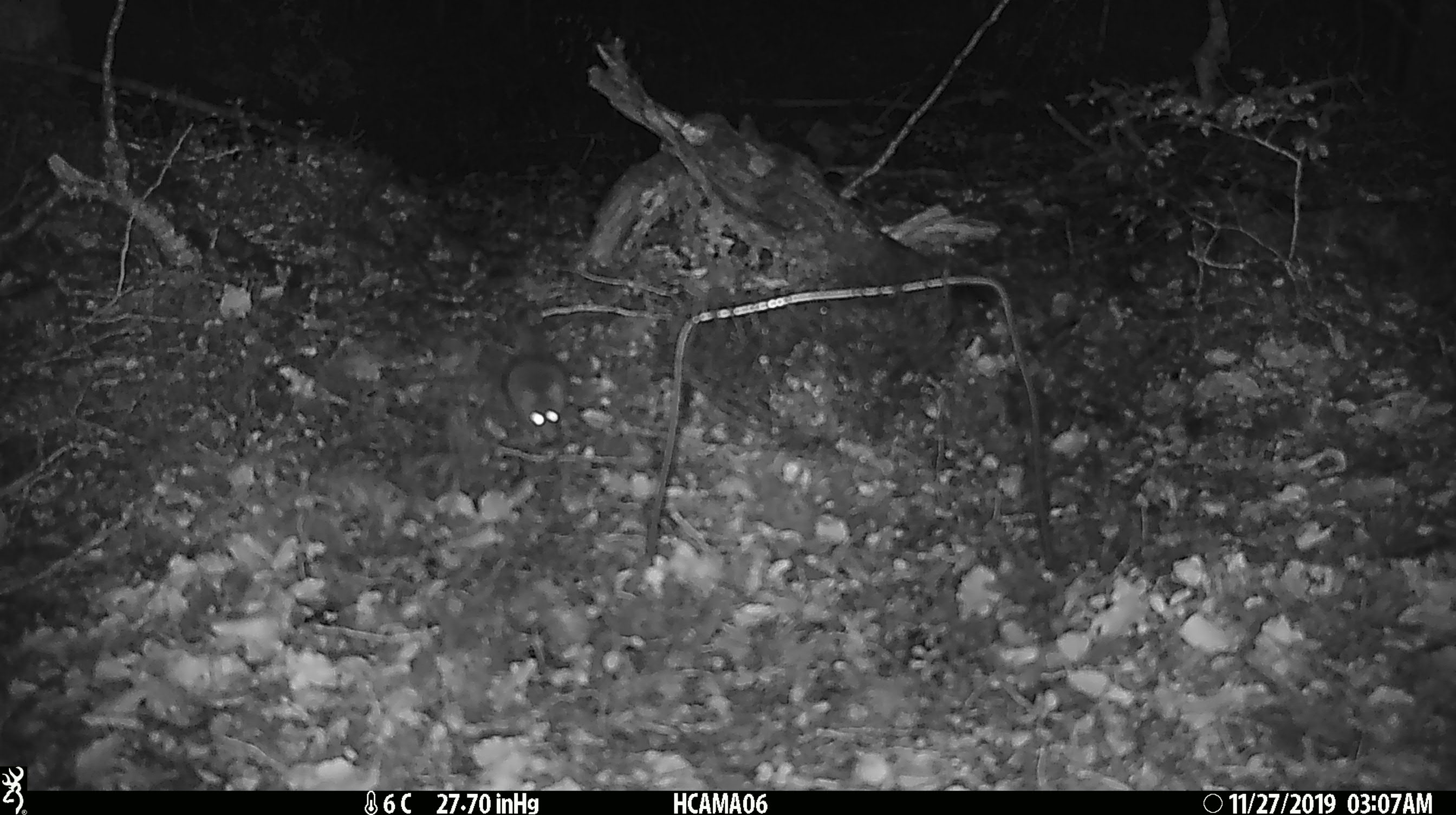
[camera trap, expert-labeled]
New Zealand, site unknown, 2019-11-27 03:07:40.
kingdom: Animalia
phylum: Chordata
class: Mammalia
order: Rodentia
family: Muridae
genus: Mus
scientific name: Mus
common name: mouse